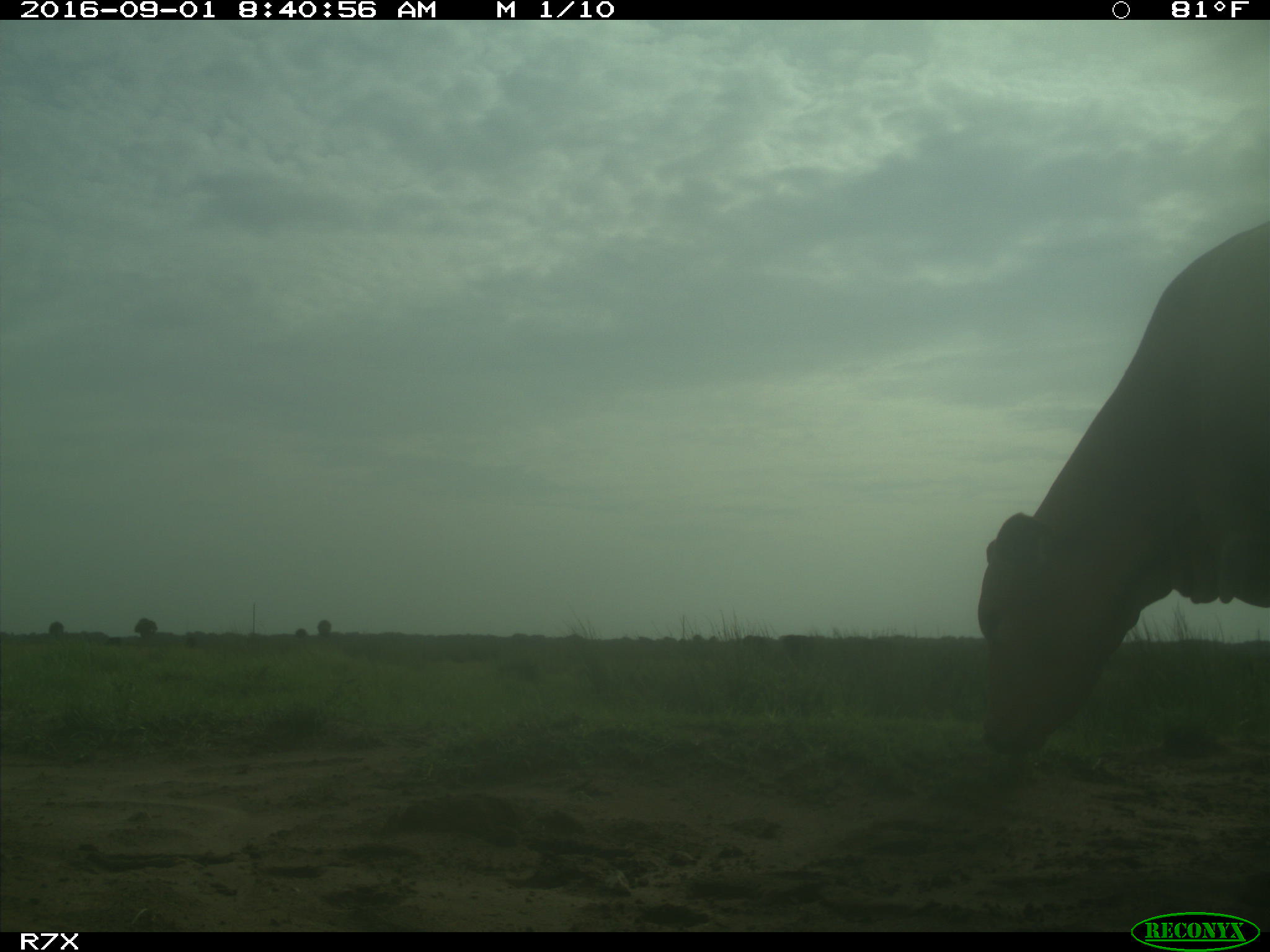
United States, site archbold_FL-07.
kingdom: Animalia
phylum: Chordata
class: Mammalia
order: Artiodactyla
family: Bovidae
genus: Bos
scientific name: Bos taurus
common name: domestic cow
Bos taurus (domestic cow).